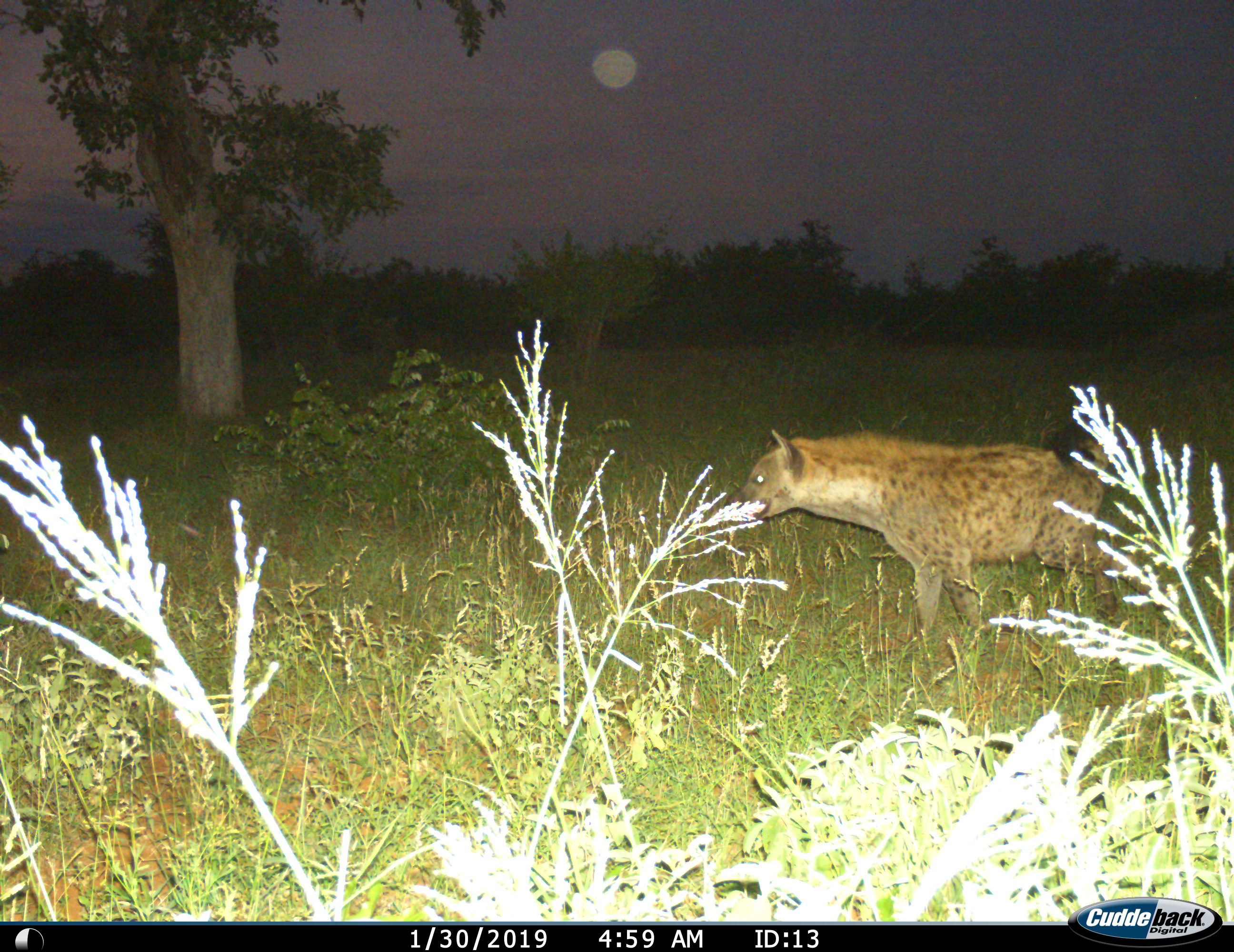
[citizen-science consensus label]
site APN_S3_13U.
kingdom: Animalia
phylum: Chordata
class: Mammalia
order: Carnivora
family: Hyaenidae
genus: Crocuta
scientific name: Crocuta crocuta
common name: spotted hyena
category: hyenaspotted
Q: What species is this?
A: Hyenaspotted (spotted hyena) (Crocuta crocuta).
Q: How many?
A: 1.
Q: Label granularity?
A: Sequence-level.